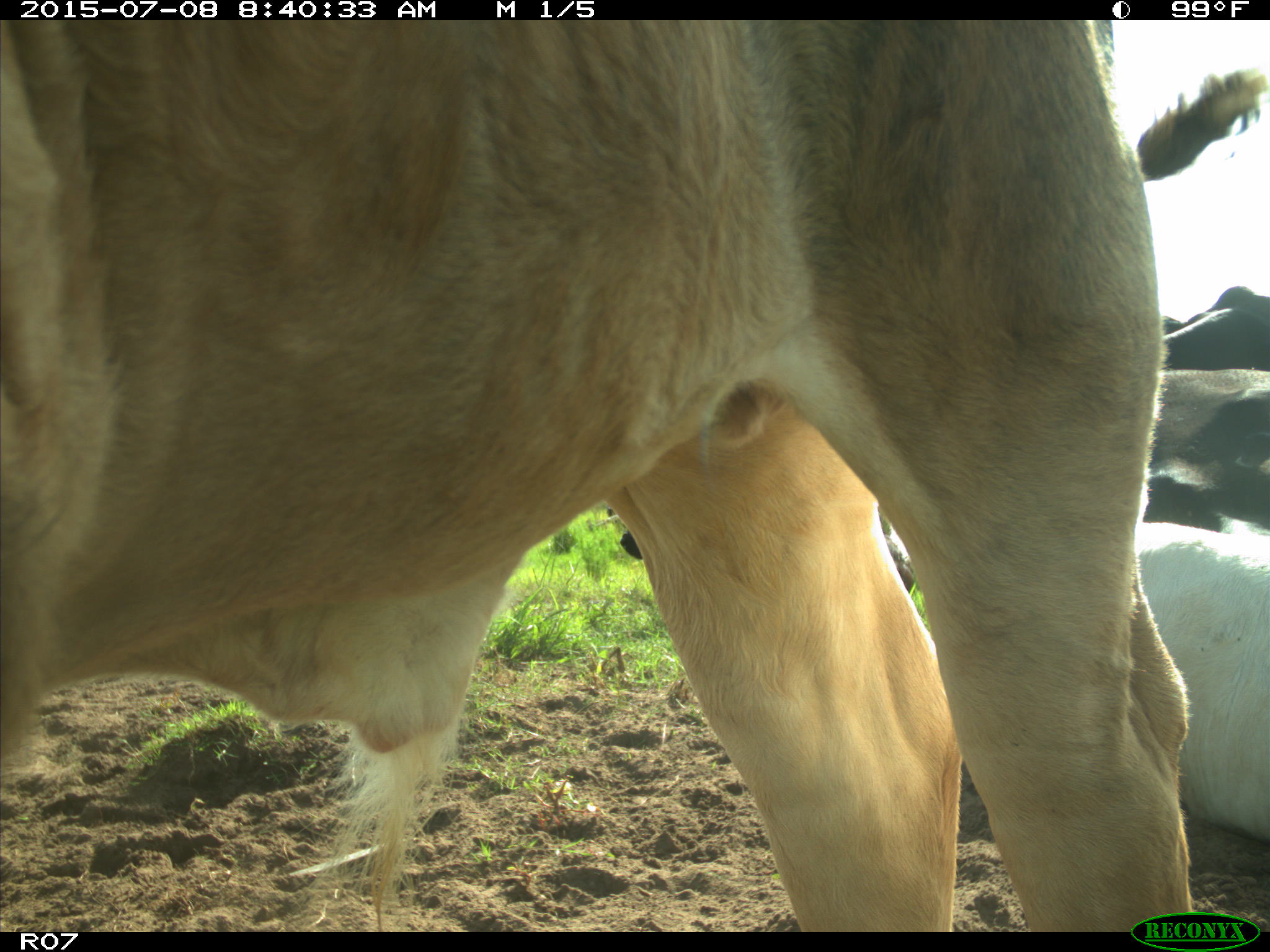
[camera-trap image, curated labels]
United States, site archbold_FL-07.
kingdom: Animalia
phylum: Chordata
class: Mammalia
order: Artiodactyla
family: Bovidae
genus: Bos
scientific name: Bos taurus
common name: domestic cow